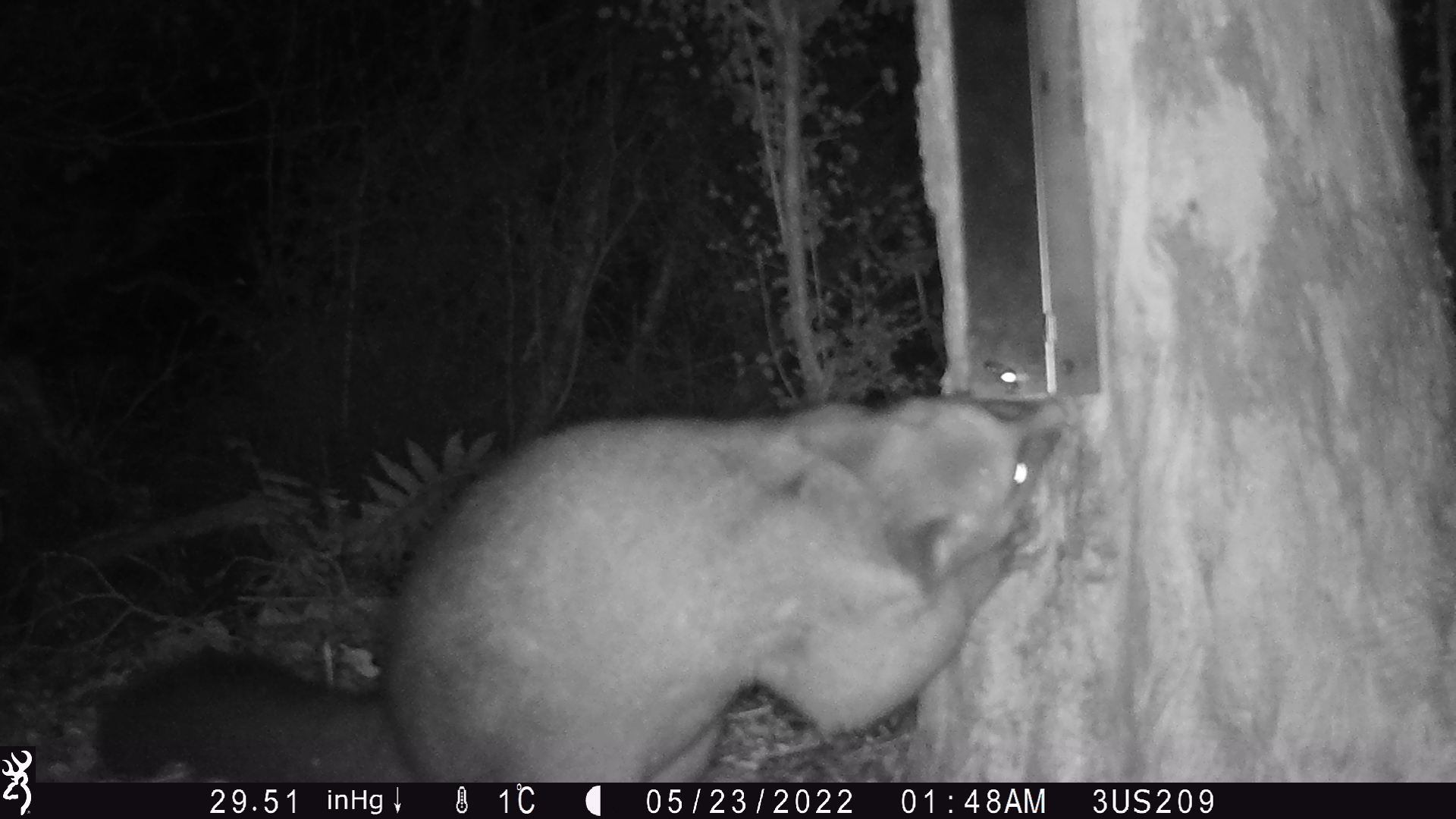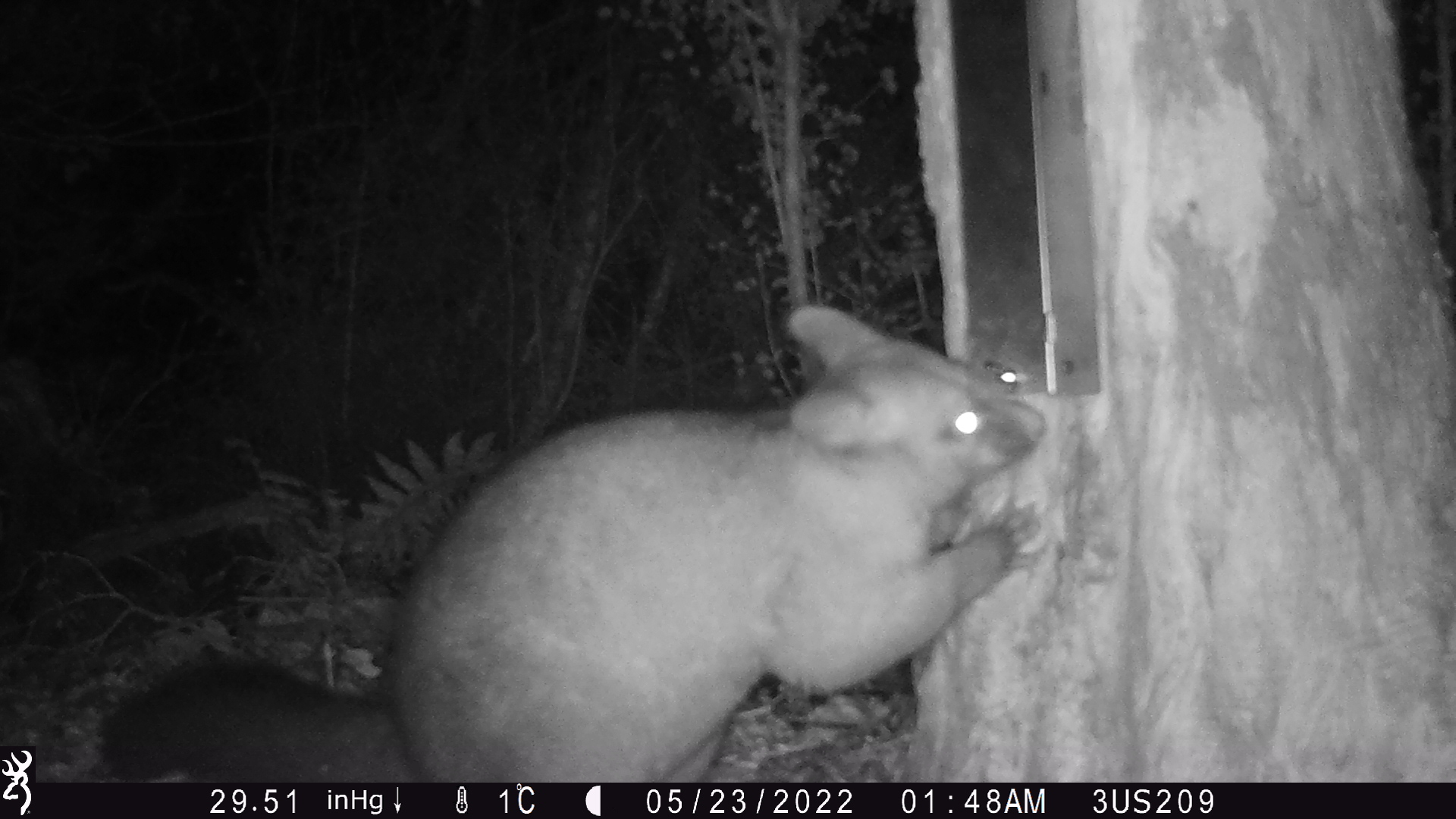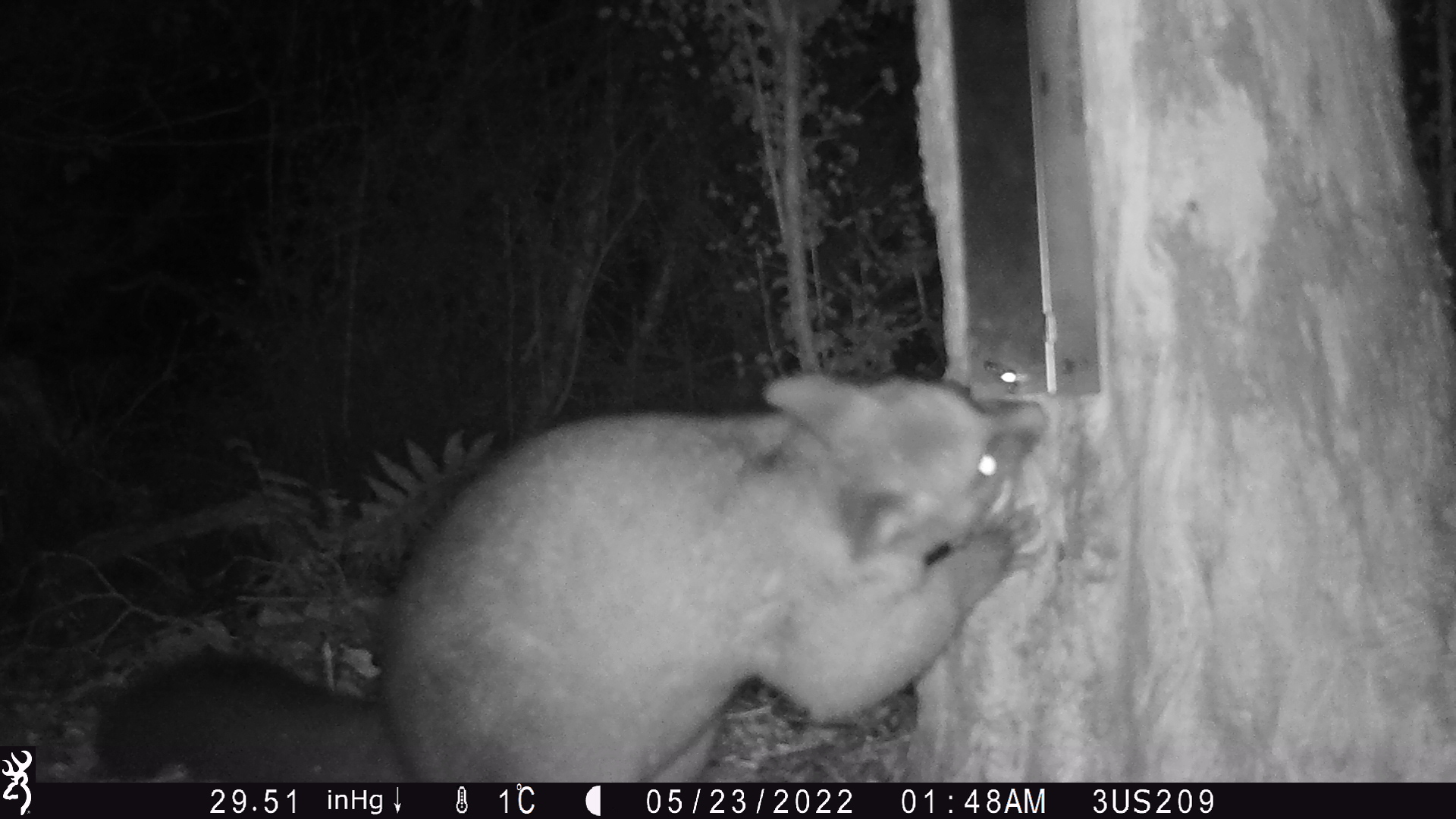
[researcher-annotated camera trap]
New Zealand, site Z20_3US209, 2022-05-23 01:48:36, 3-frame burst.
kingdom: Animalia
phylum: Chordata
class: Mammalia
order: Diprotodontia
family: Phalangeridae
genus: Trichosurus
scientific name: Trichosurus vulpecula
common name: common brushtail possum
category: possum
Possum (common brushtail possum) (Trichosurus vulpecula).